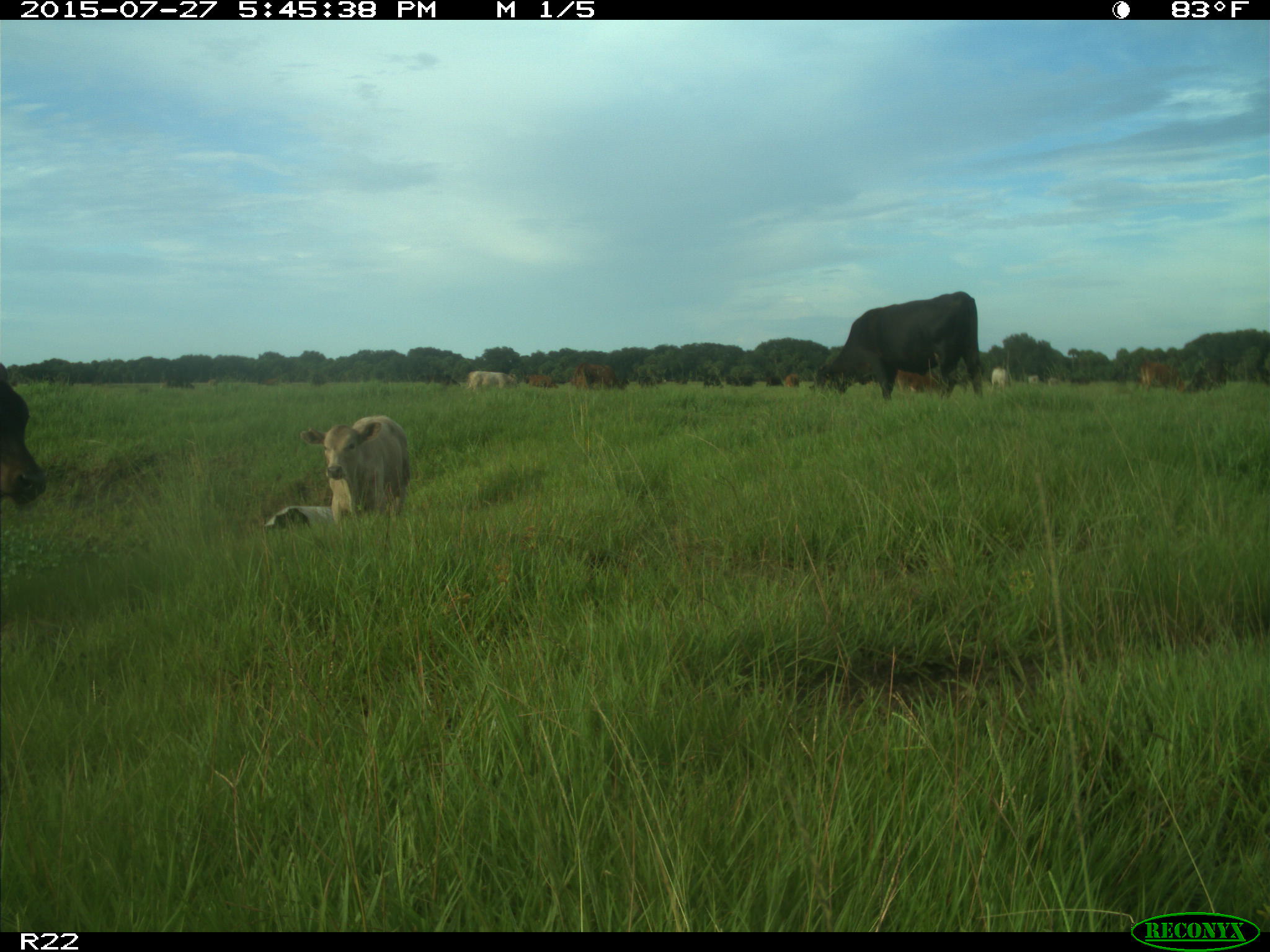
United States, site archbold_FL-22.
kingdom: Animalia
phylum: Chordata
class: Mammalia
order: Artiodactyla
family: Bovidae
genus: Bos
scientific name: Bos taurus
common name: domestic cow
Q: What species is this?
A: Bos taurus (domestic cow).